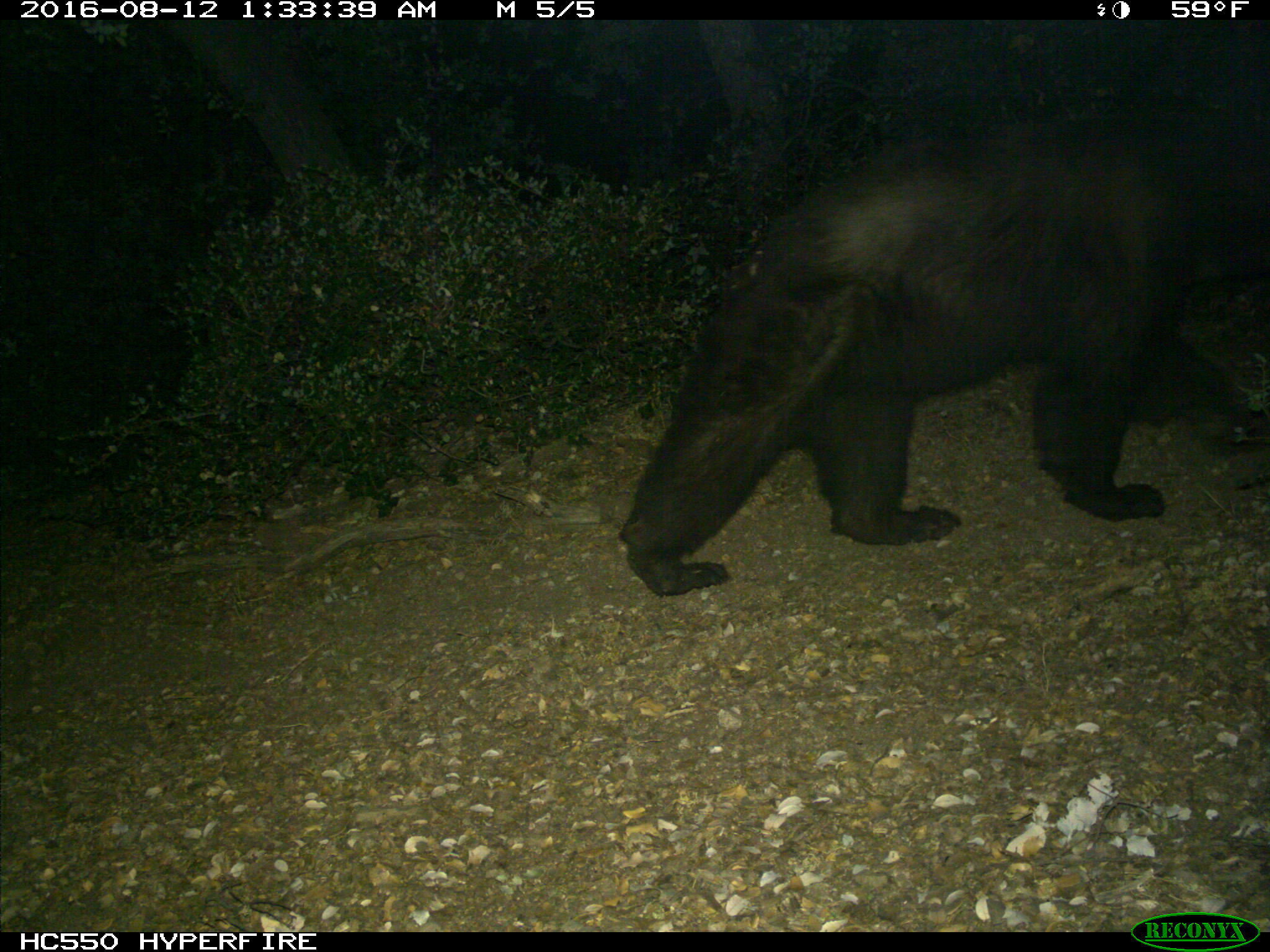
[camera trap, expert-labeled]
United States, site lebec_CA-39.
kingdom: Animalia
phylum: Chordata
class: Mammalia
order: Carnivora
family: Ursidae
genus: Ursus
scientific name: Ursus americanus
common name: american black bear